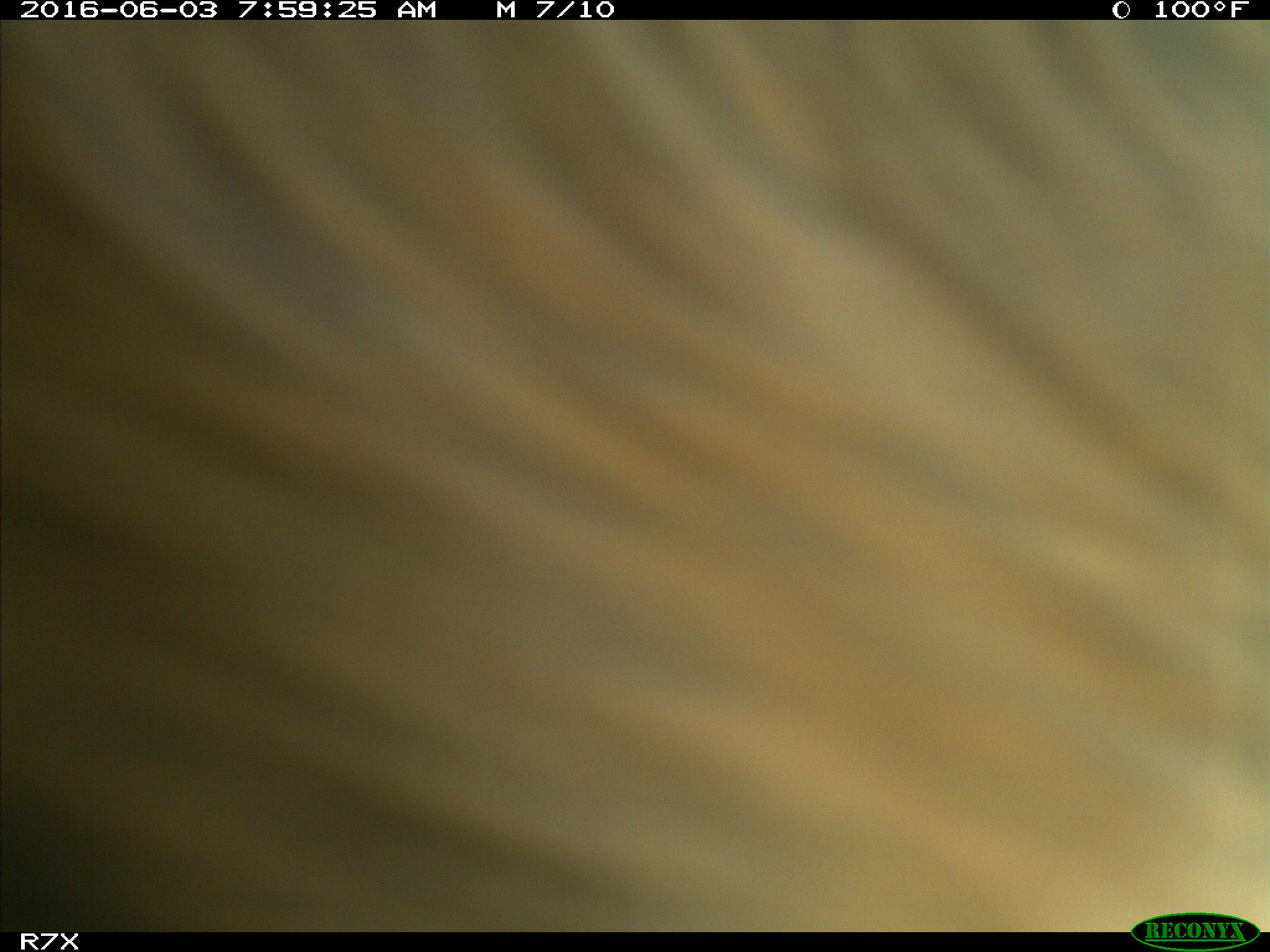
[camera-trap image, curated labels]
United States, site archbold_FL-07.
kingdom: Animalia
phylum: Chordata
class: Mammalia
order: Artiodactyla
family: Bovidae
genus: Bos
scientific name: Bos taurus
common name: domestic cow